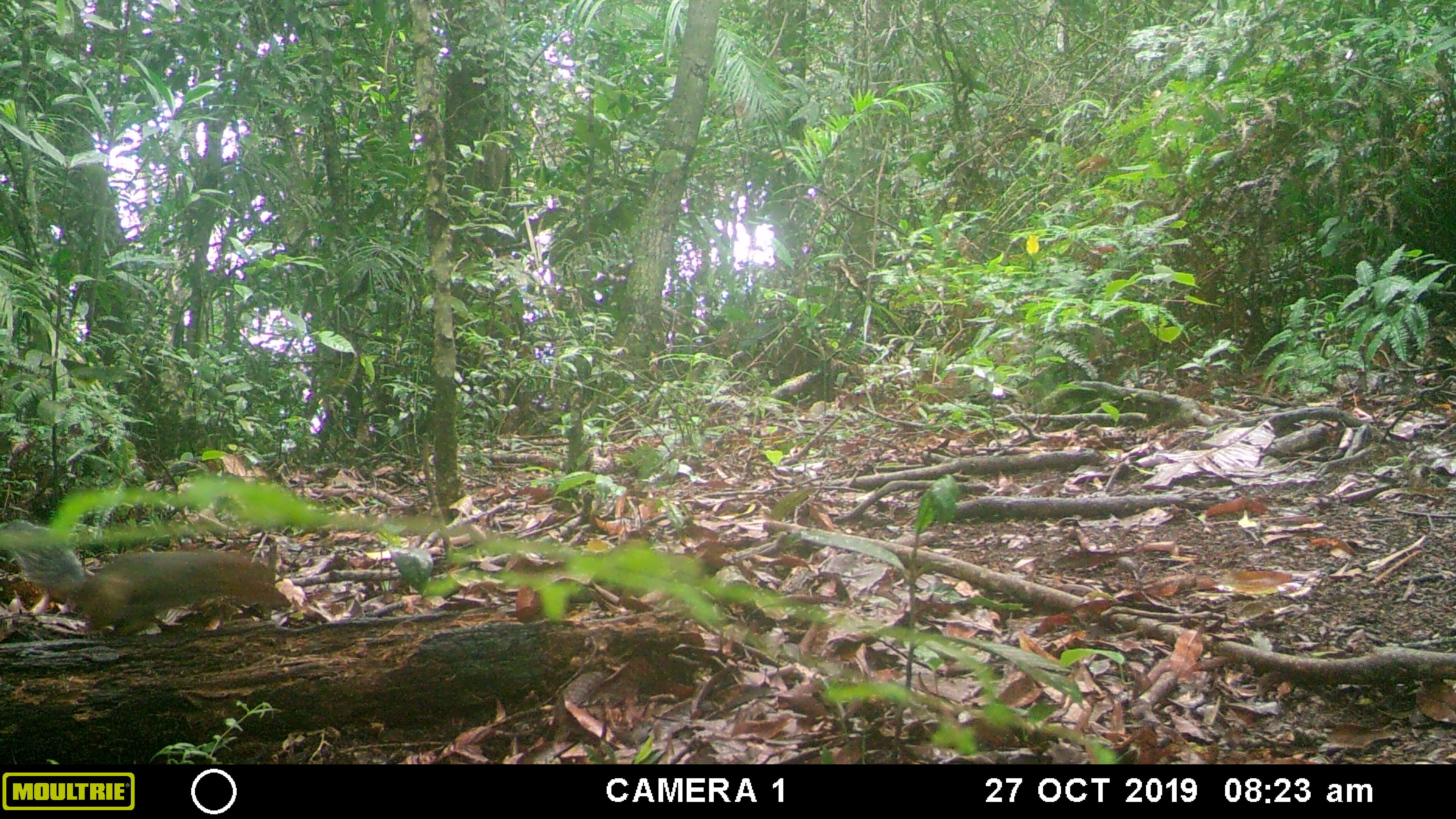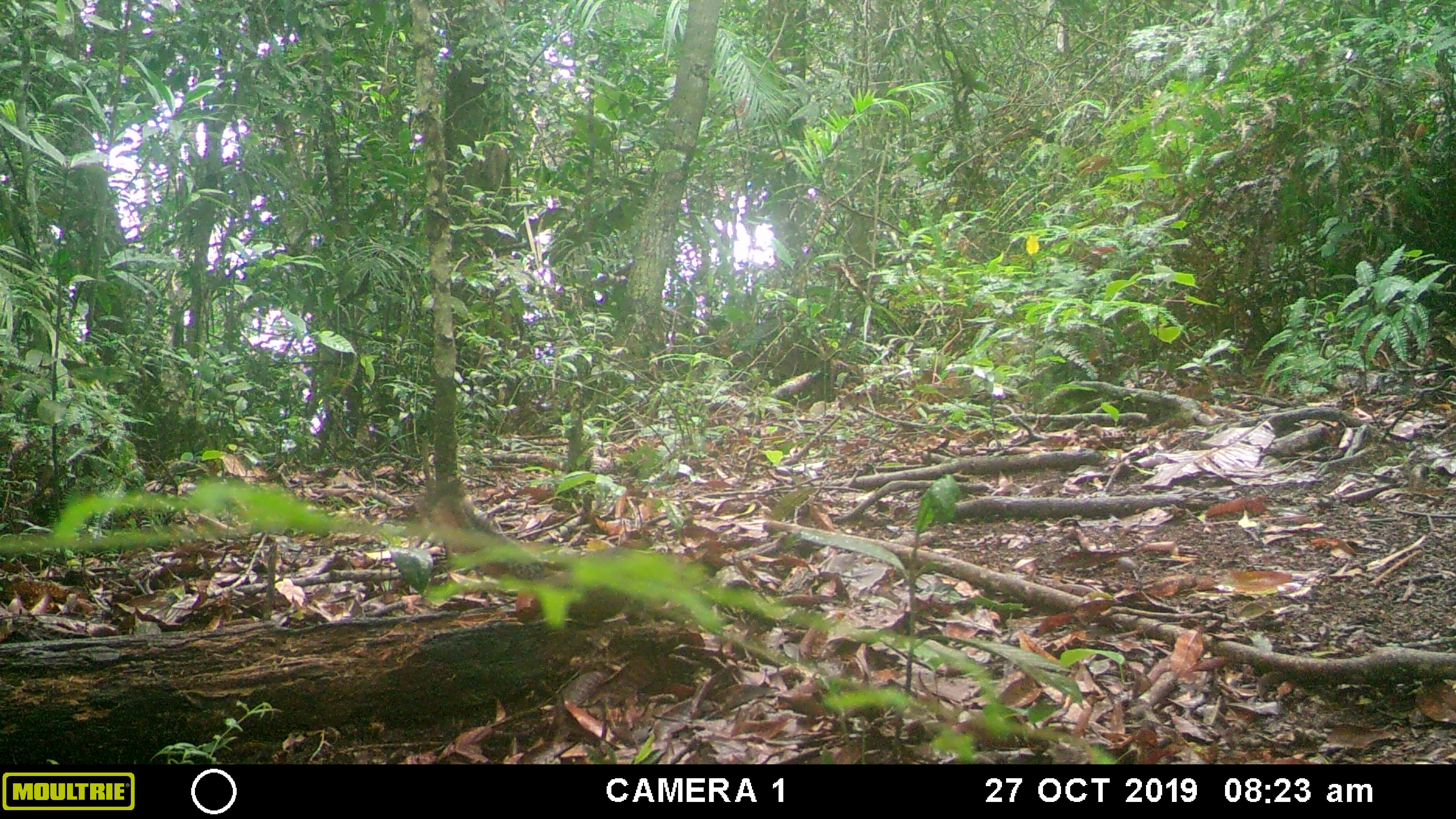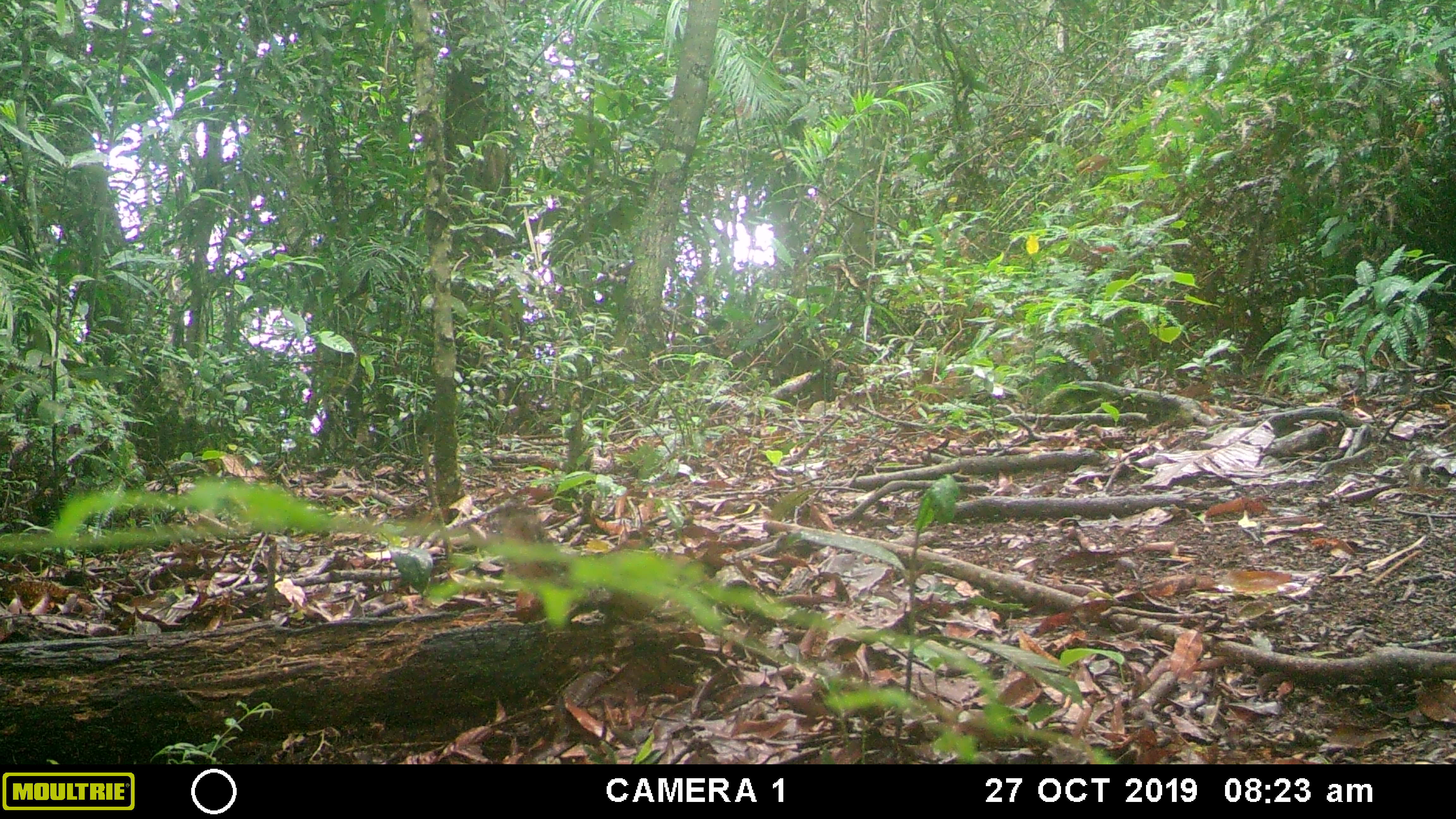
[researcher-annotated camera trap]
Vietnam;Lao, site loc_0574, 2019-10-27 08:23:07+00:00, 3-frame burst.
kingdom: Animalia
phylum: Chordata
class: Mammalia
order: Rodentia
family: Sciuridae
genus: Dremomys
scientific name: Dremomys rufigenis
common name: red-cheeked squirrel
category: red cheeked squirrel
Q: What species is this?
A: Red cheeked squirrel (red-cheeked squirrel) (Dremomys rufigenis).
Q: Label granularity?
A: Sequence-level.